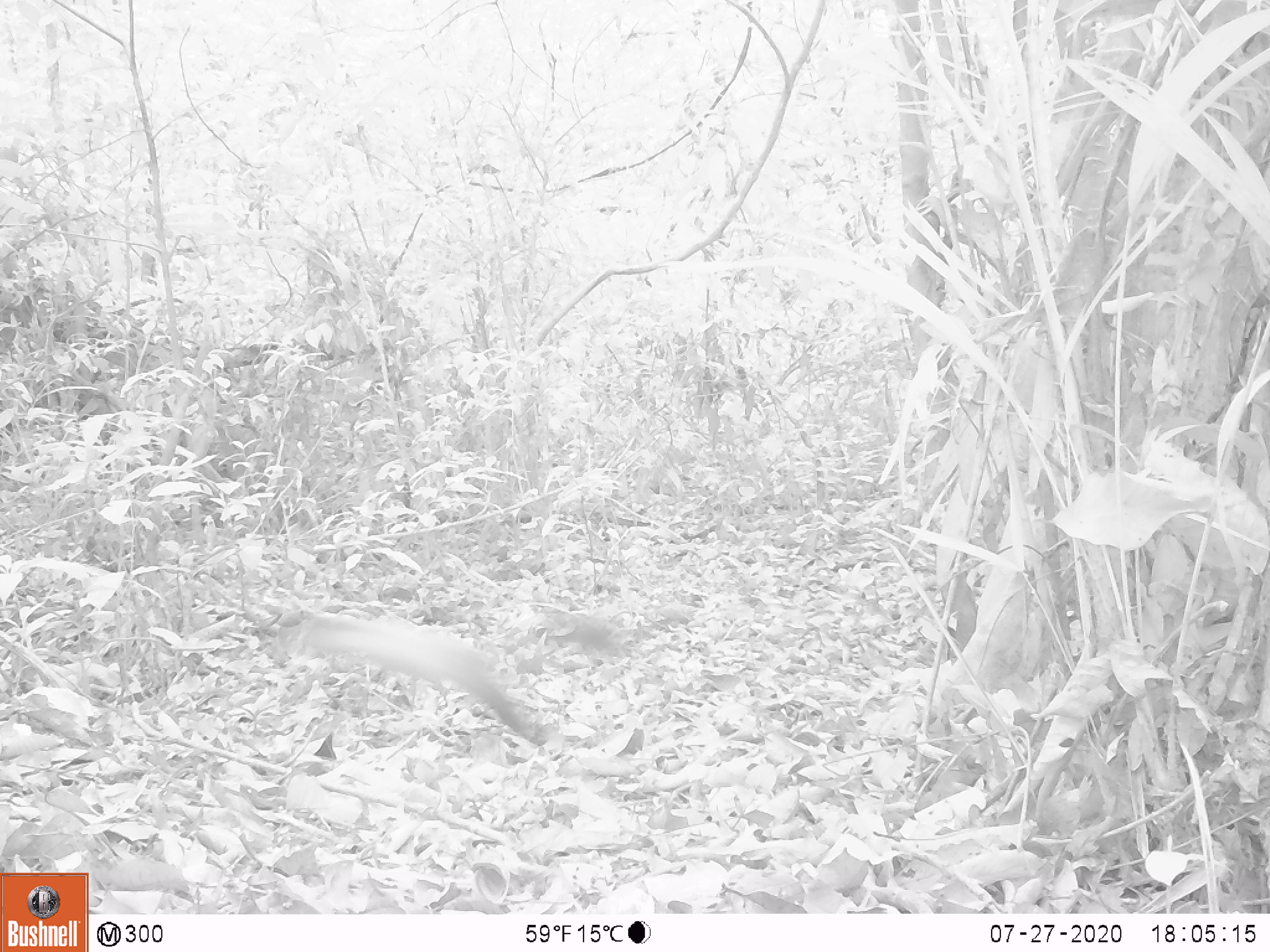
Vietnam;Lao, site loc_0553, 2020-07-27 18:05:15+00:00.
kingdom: Animalia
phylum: Chordata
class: Mammalia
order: Carnivora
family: Mustelidae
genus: Martes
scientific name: Martes flavigula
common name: yellow-throated marten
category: yellow throated marten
Yellow throated marten (yellow-throated marten) (Martes flavigula). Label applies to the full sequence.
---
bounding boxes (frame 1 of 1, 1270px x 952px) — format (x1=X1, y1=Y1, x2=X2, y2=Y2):
yellow throated marten: (x1=293, y1=613, x2=540, y2=745)